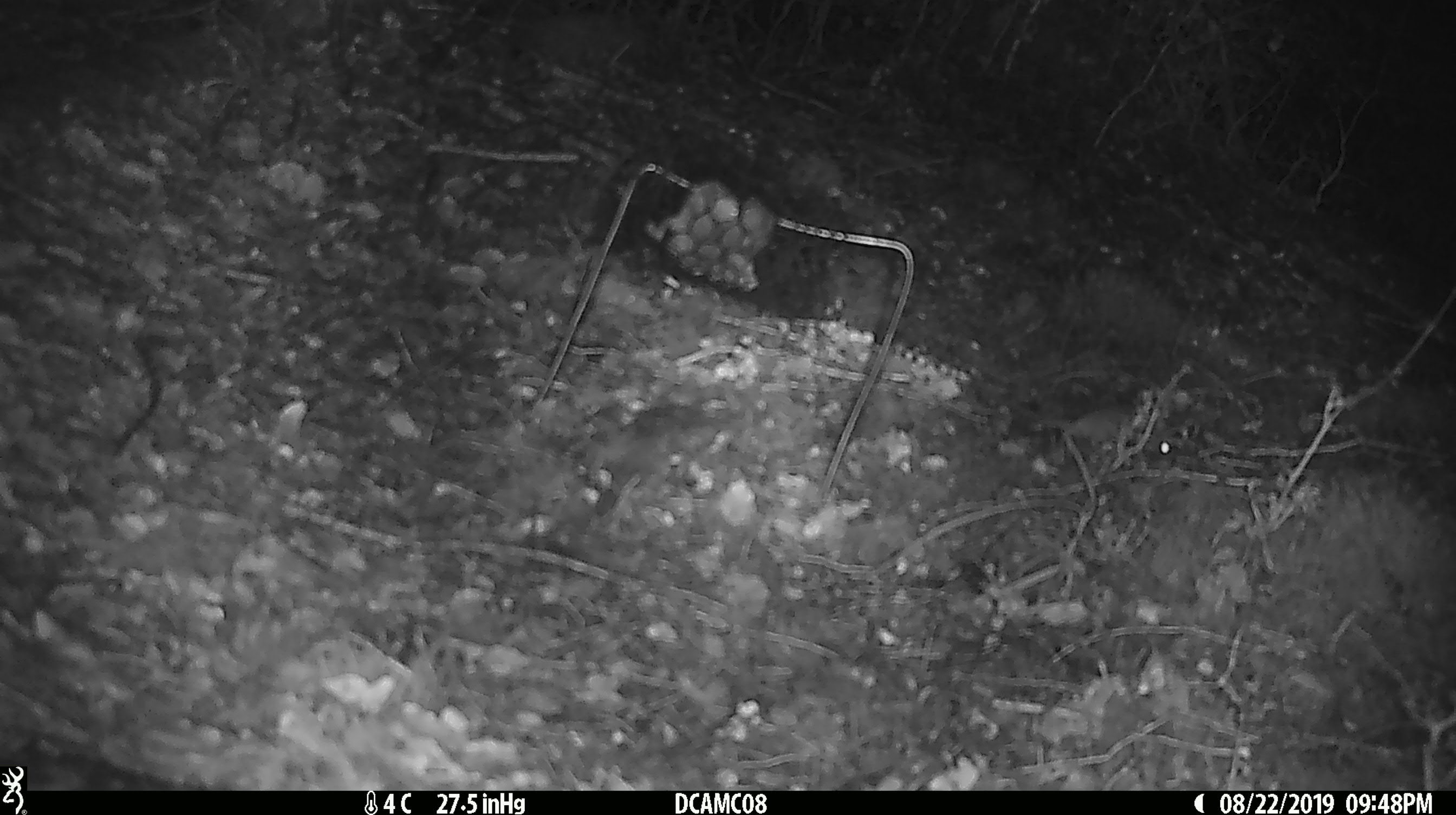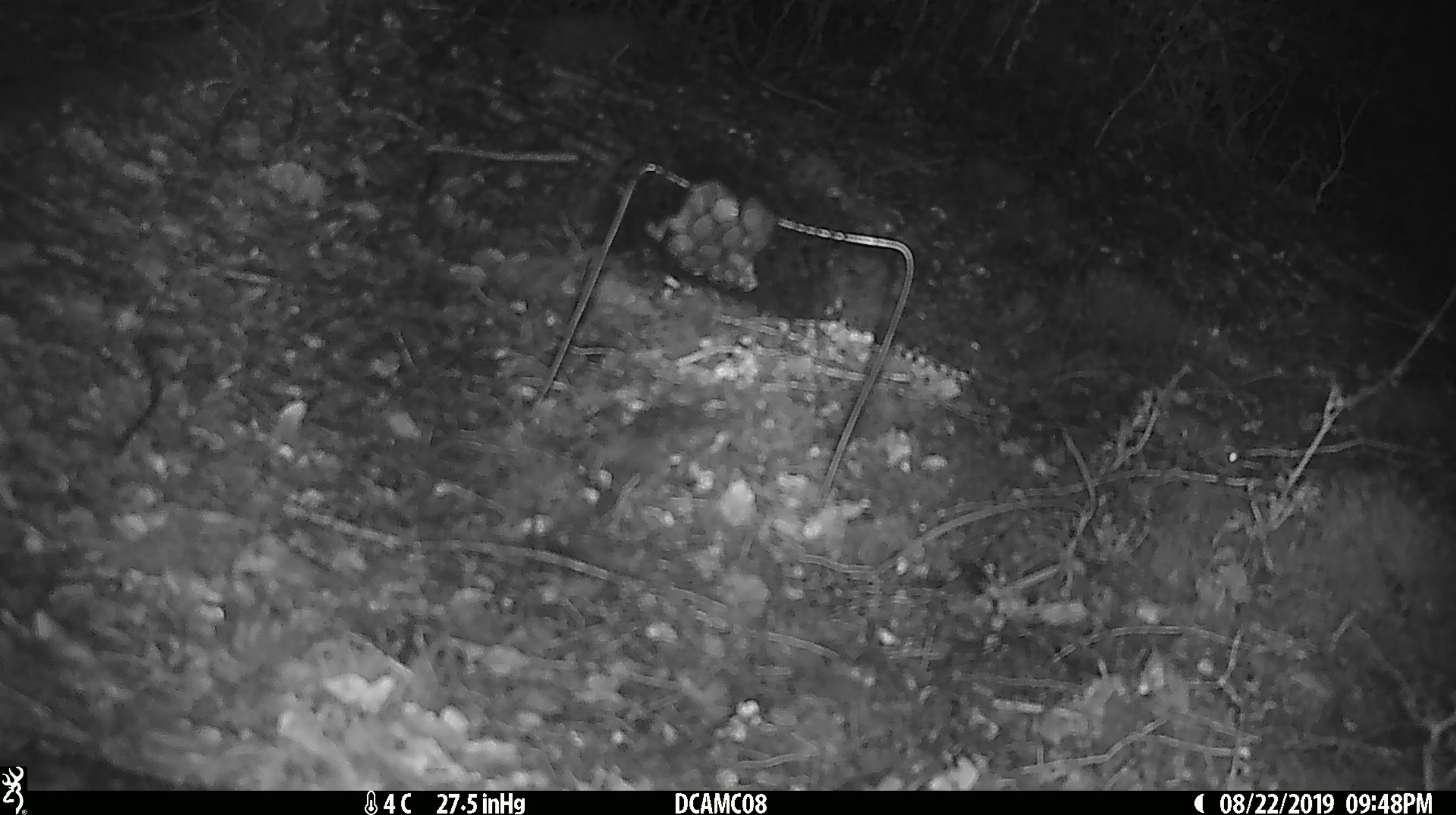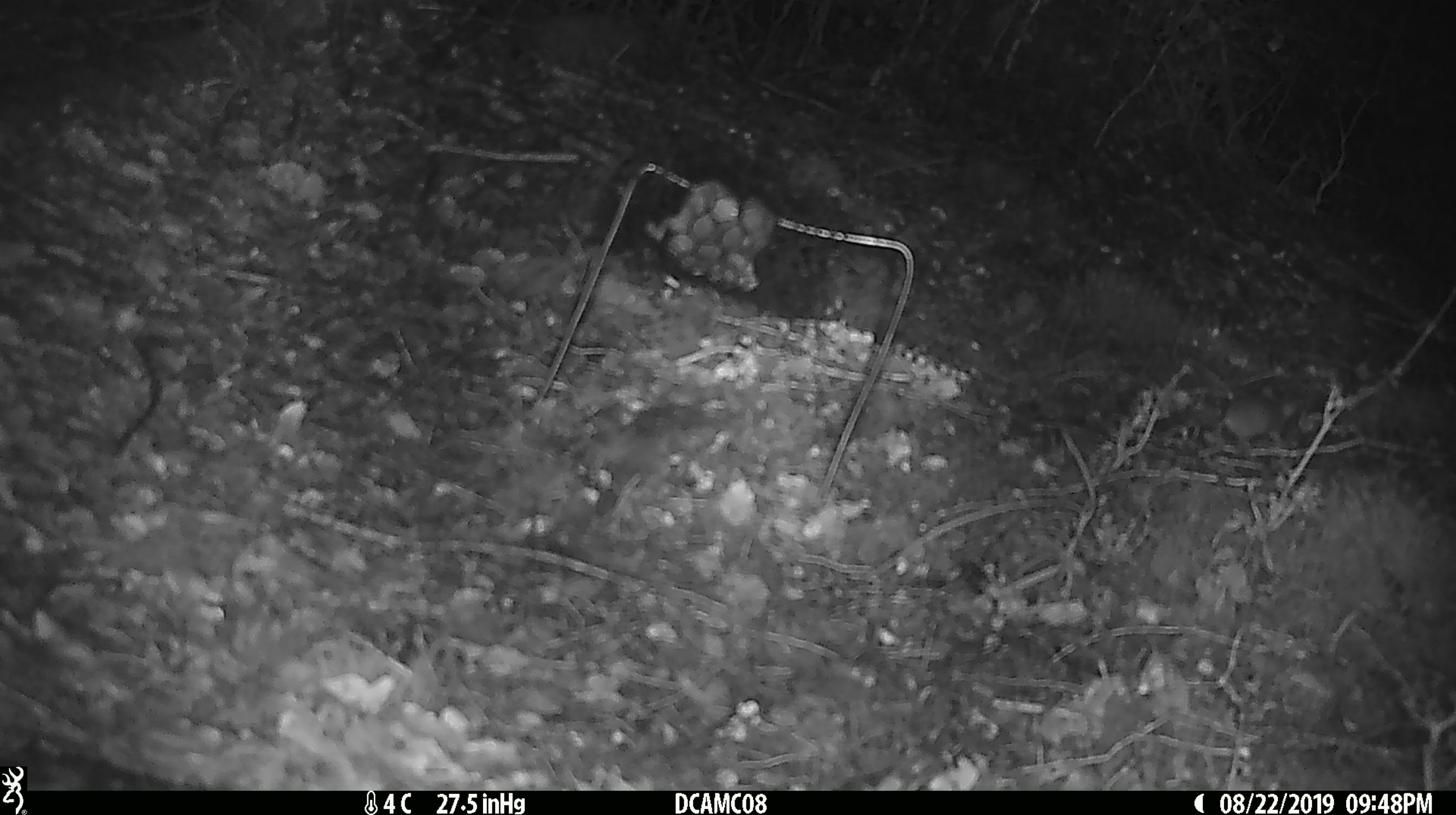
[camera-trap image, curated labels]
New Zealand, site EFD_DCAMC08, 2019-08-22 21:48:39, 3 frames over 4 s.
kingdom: Animalia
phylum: Chordata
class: Mammalia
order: Rodentia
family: Muridae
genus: Mus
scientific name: Mus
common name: mouse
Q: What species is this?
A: Mouse (Mus).